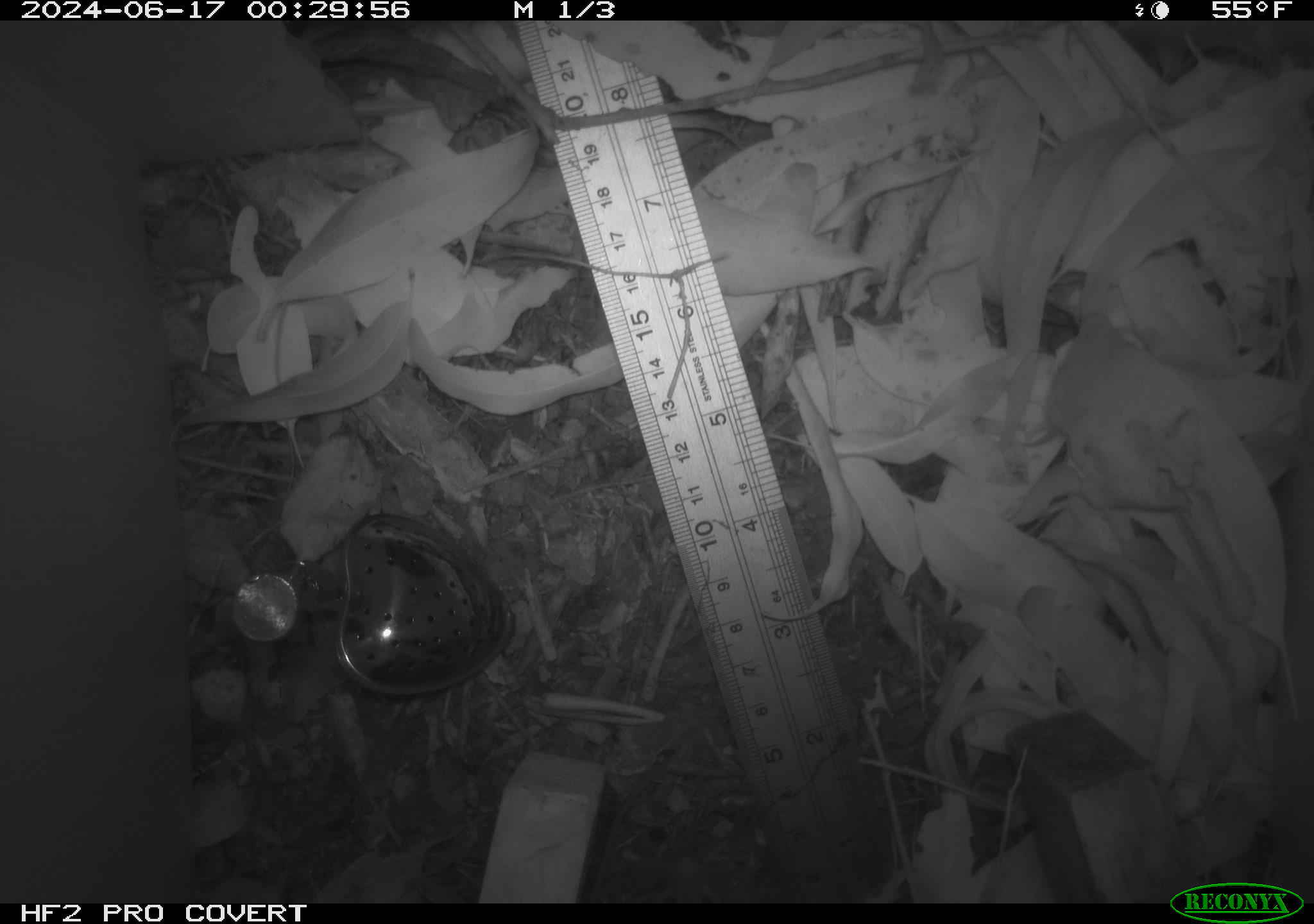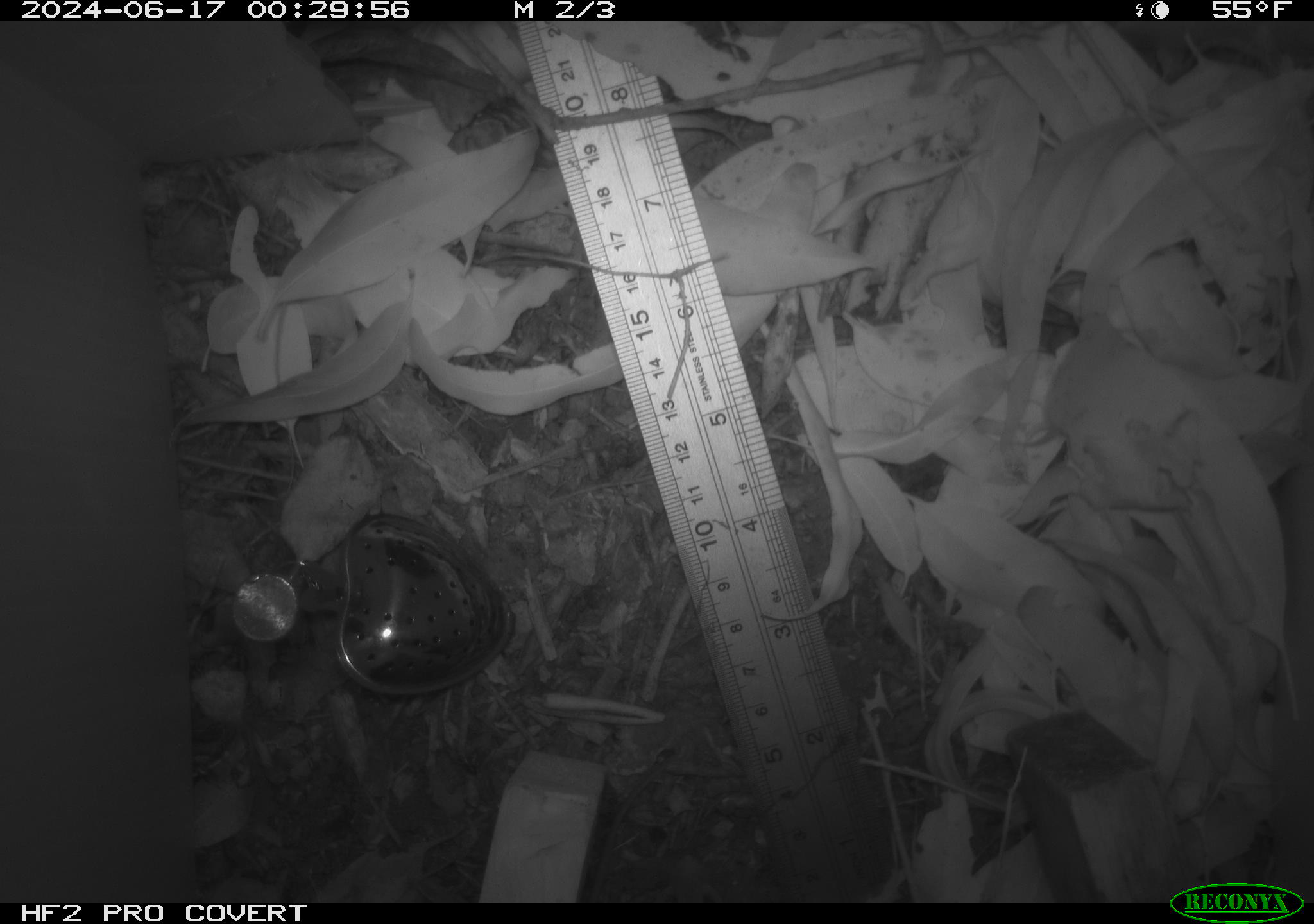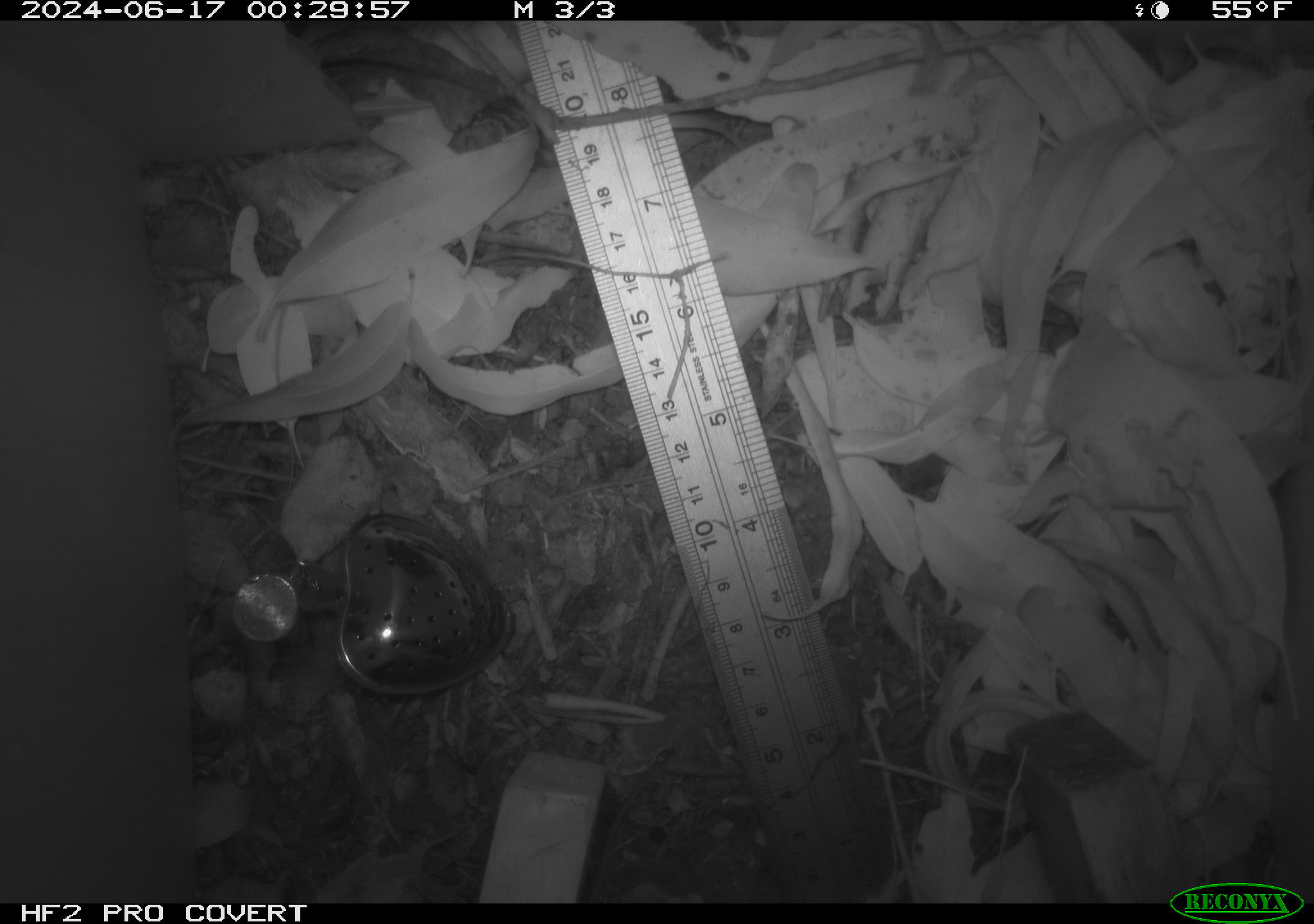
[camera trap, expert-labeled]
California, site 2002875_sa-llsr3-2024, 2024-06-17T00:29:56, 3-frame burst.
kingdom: Animalia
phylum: Chordata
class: Mammalia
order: Rodentia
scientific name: Rodentia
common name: mouse species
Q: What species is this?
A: Mouse species (Rodentia).